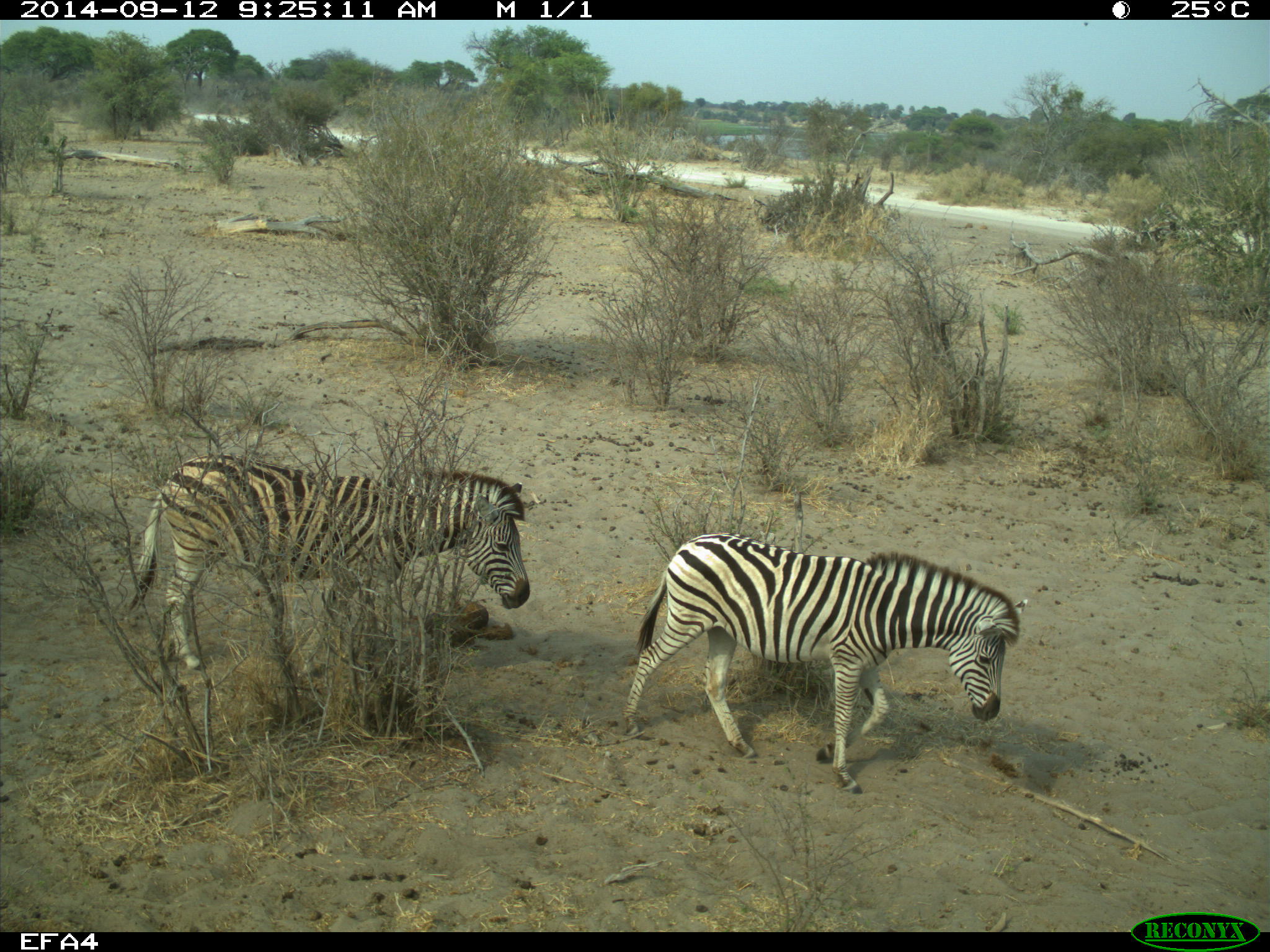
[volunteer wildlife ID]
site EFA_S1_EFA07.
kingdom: Animalia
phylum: Chordata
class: Mammalia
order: Perissodactyla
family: Equidae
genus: Equus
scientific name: Equus quagga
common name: plains zebra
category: zebraplains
Zebraplains (plains zebra) (Equus quagga), count 2. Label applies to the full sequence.